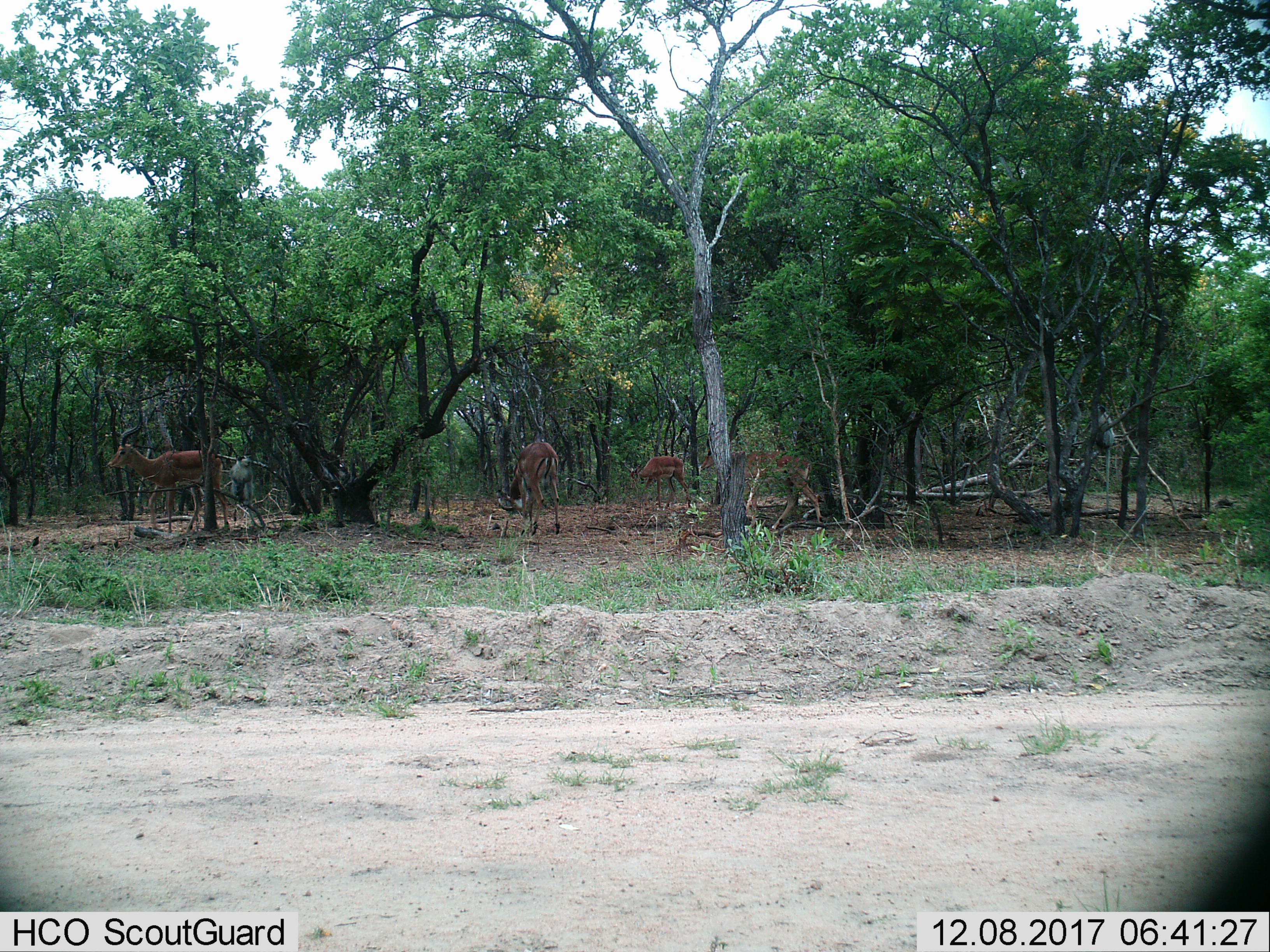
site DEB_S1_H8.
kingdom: Animalia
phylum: Chordata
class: Mammalia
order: Artiodactyla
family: Bovidae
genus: Aepyceros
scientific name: Aepyceros melampus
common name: impala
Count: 4.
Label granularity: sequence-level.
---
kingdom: Animalia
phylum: Chordata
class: Mammalia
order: Primates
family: Cercopithecidae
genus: Chlorocebus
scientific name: Chlorocebus pygerythrus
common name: vervet monkey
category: monkeyvervet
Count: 2.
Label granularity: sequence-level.